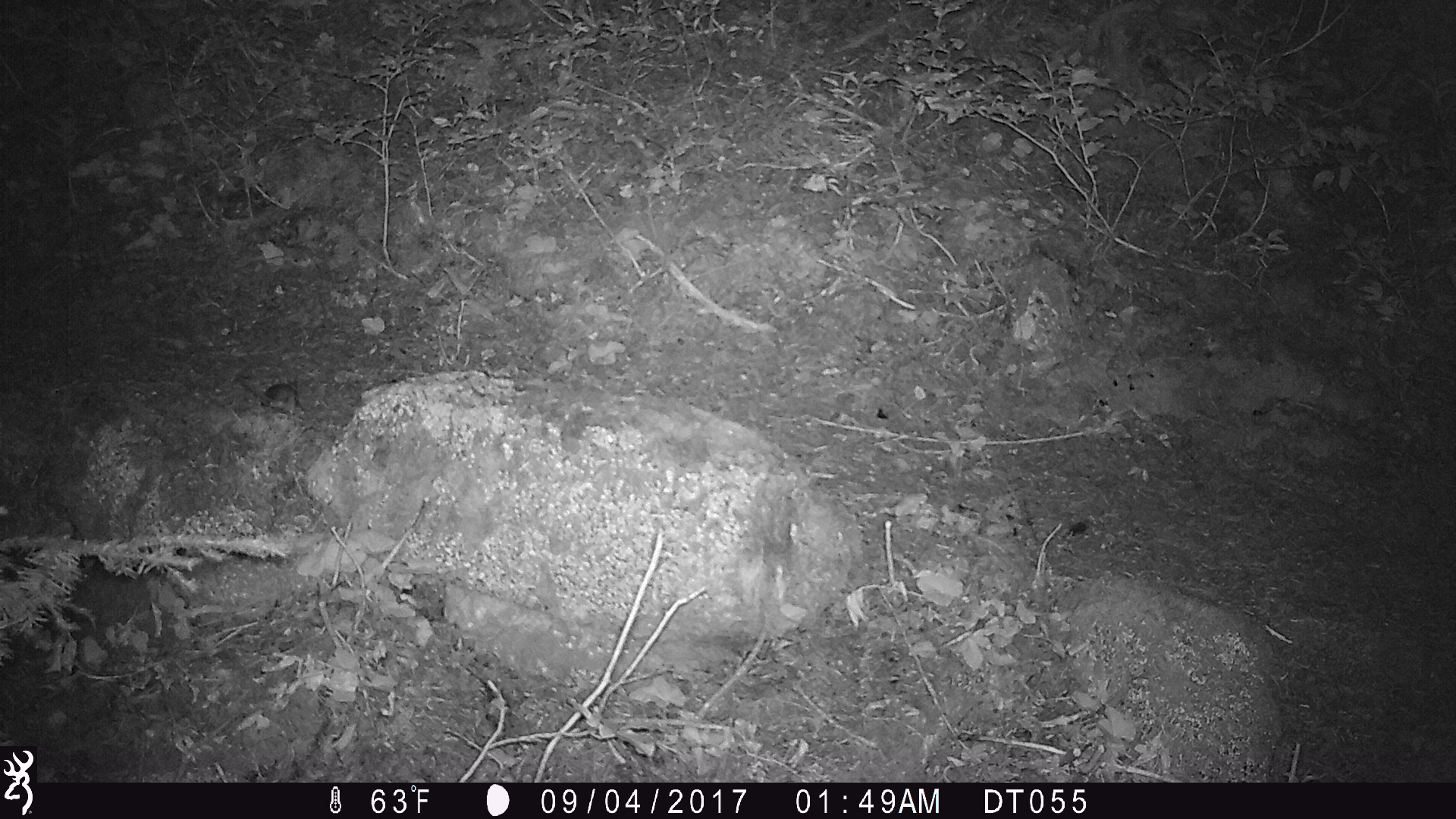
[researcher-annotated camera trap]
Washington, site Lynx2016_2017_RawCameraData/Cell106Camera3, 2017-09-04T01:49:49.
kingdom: Animalia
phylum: Chordata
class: Mammalia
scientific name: Mammalia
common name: small mammal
Small mammal (Mammalia). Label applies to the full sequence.